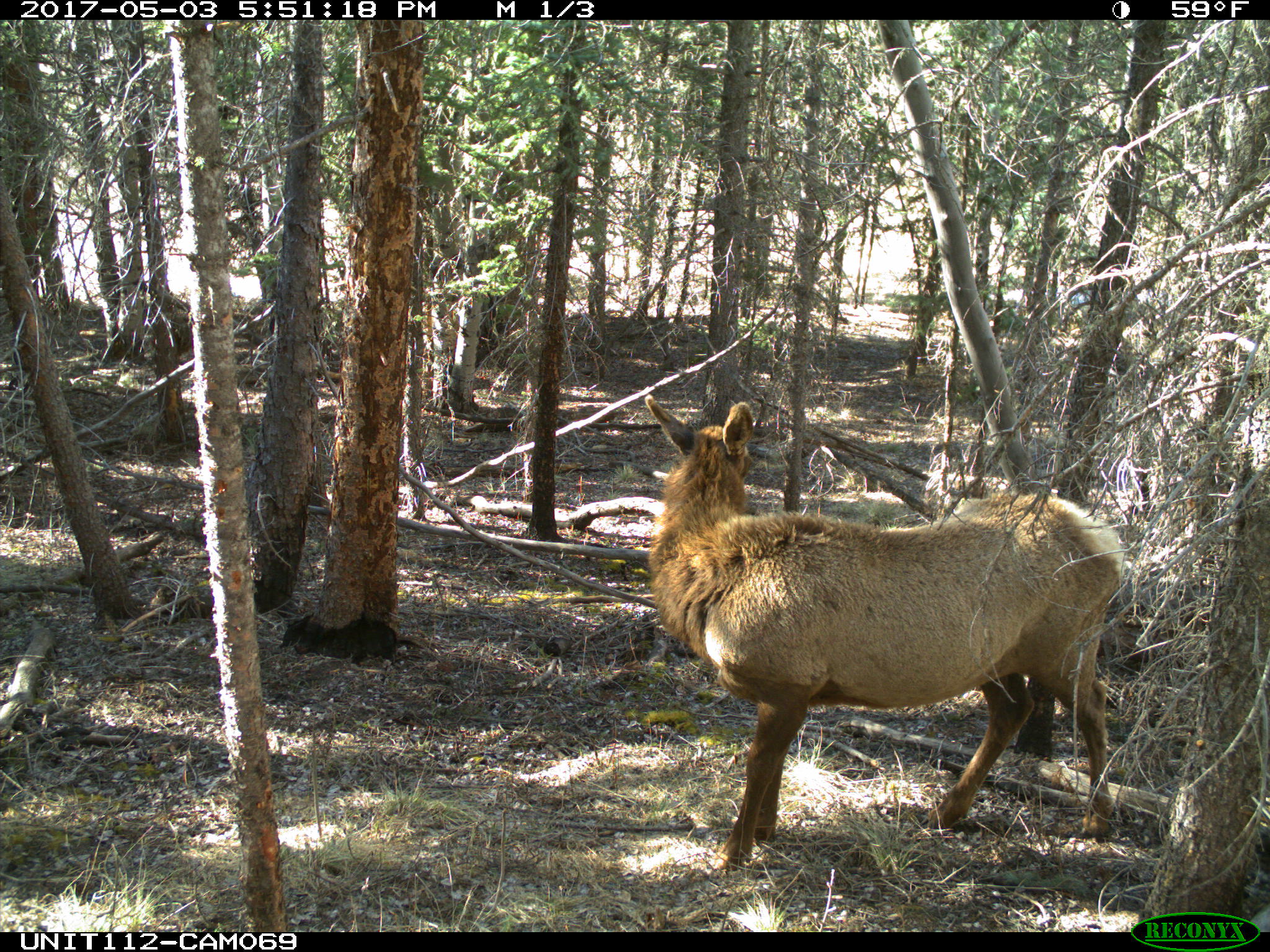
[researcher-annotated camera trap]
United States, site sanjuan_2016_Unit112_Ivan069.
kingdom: Animalia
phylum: Chordata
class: Mammalia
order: Artiodactyla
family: Cervidae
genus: Cervus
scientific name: Cervus elaphus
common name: red deer